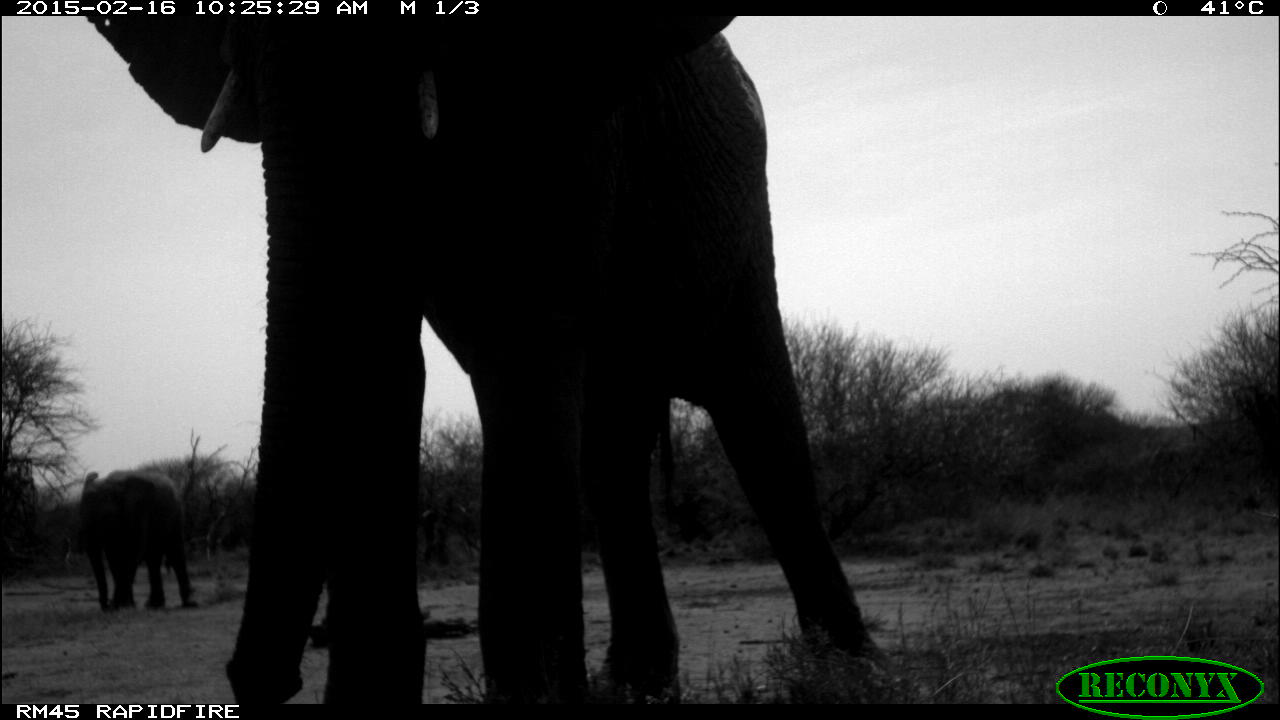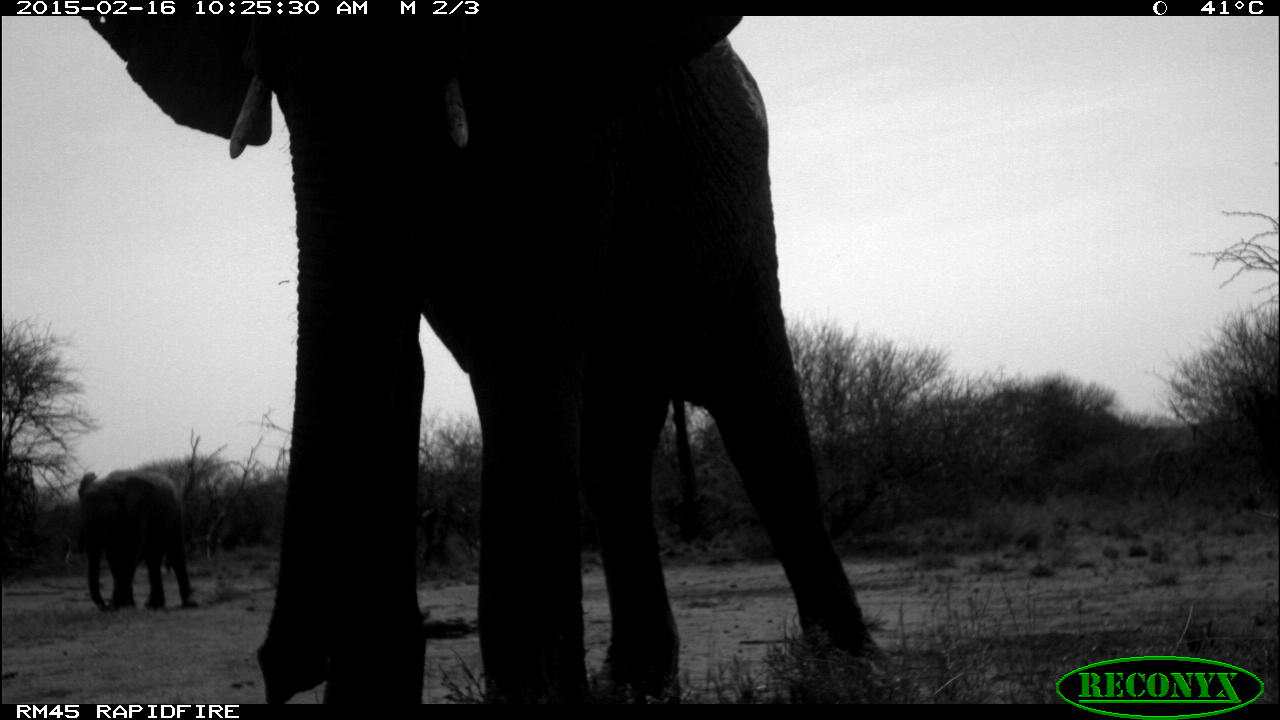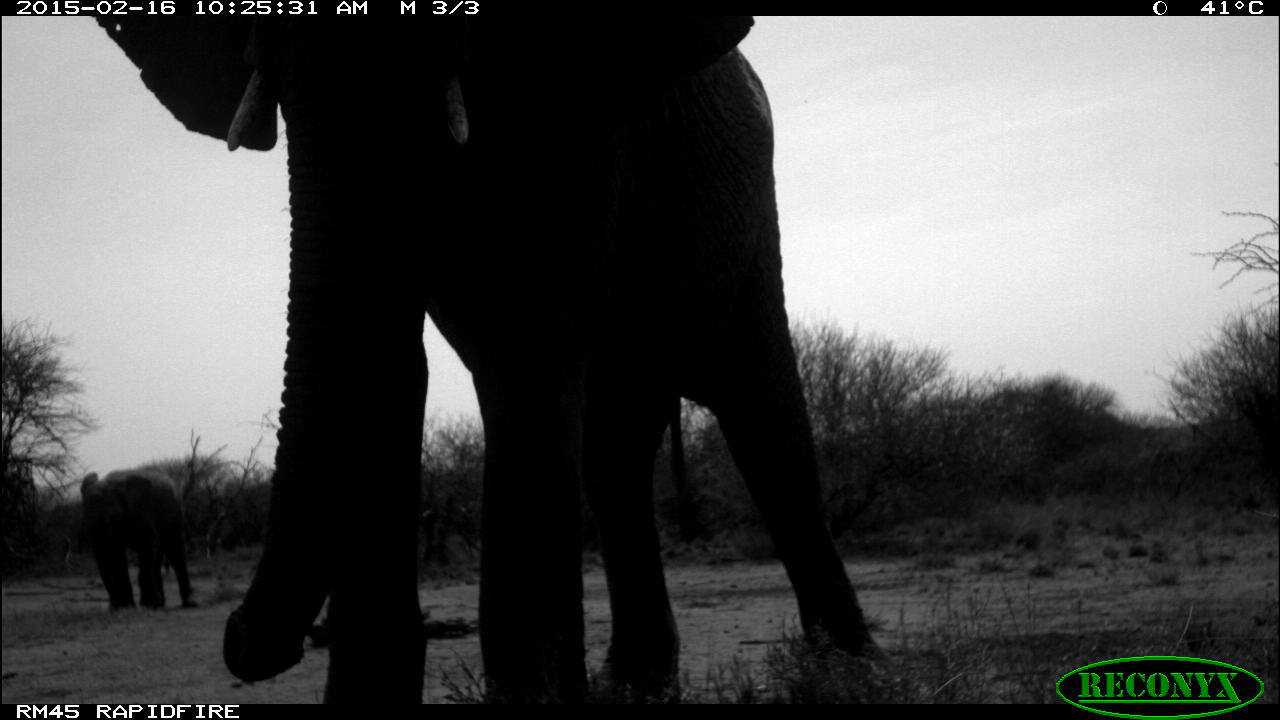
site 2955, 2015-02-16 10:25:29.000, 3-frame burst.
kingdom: Animalia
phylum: Chordata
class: Mammalia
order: Proboscidea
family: Elephantidae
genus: Loxodonta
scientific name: Loxodonta africana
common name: african bush elephant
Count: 2.